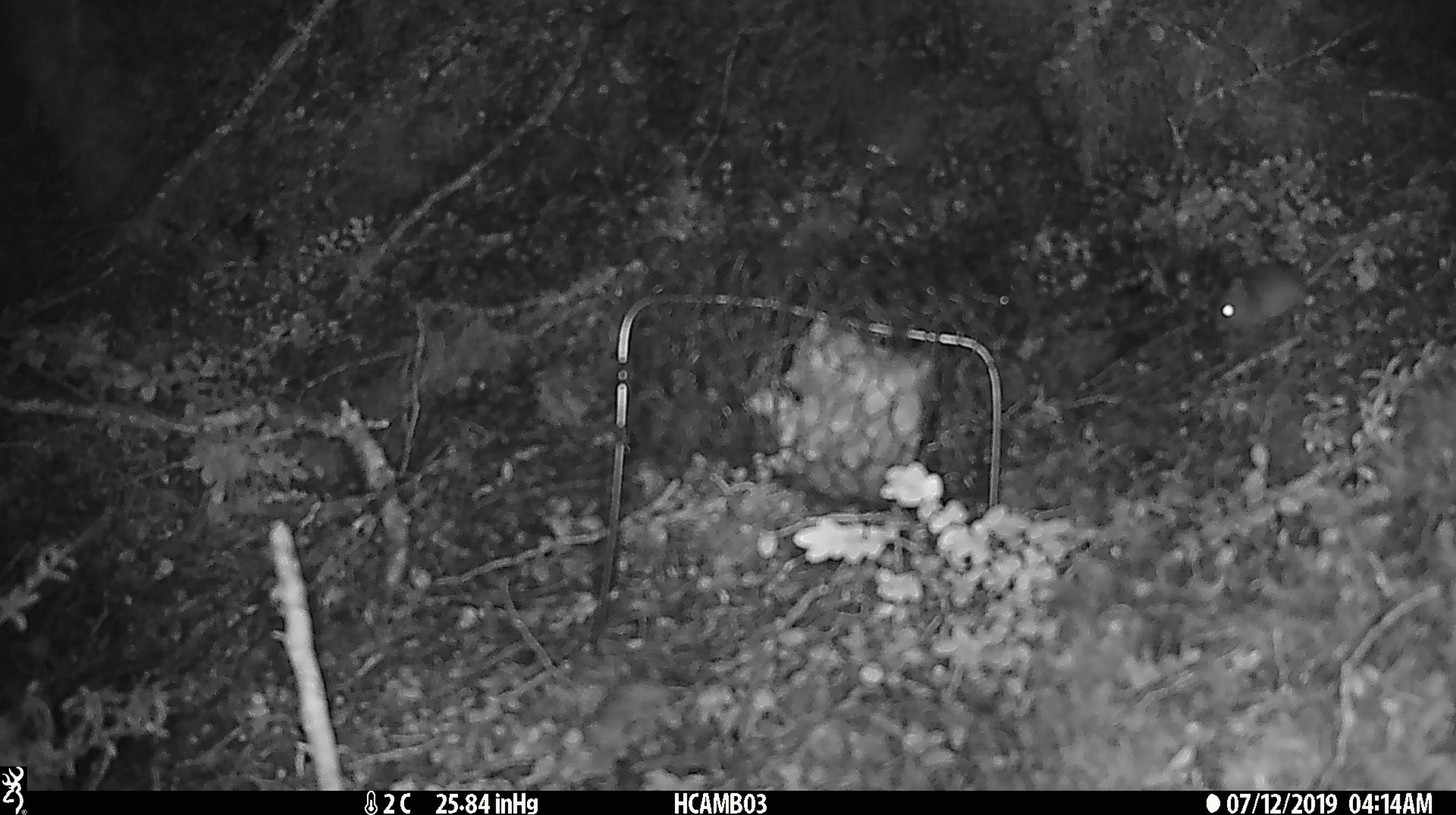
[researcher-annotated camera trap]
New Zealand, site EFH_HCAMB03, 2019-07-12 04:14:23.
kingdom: Animalia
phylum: Chordata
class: Mammalia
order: Rodentia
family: Muridae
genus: Mus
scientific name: Mus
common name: mouse